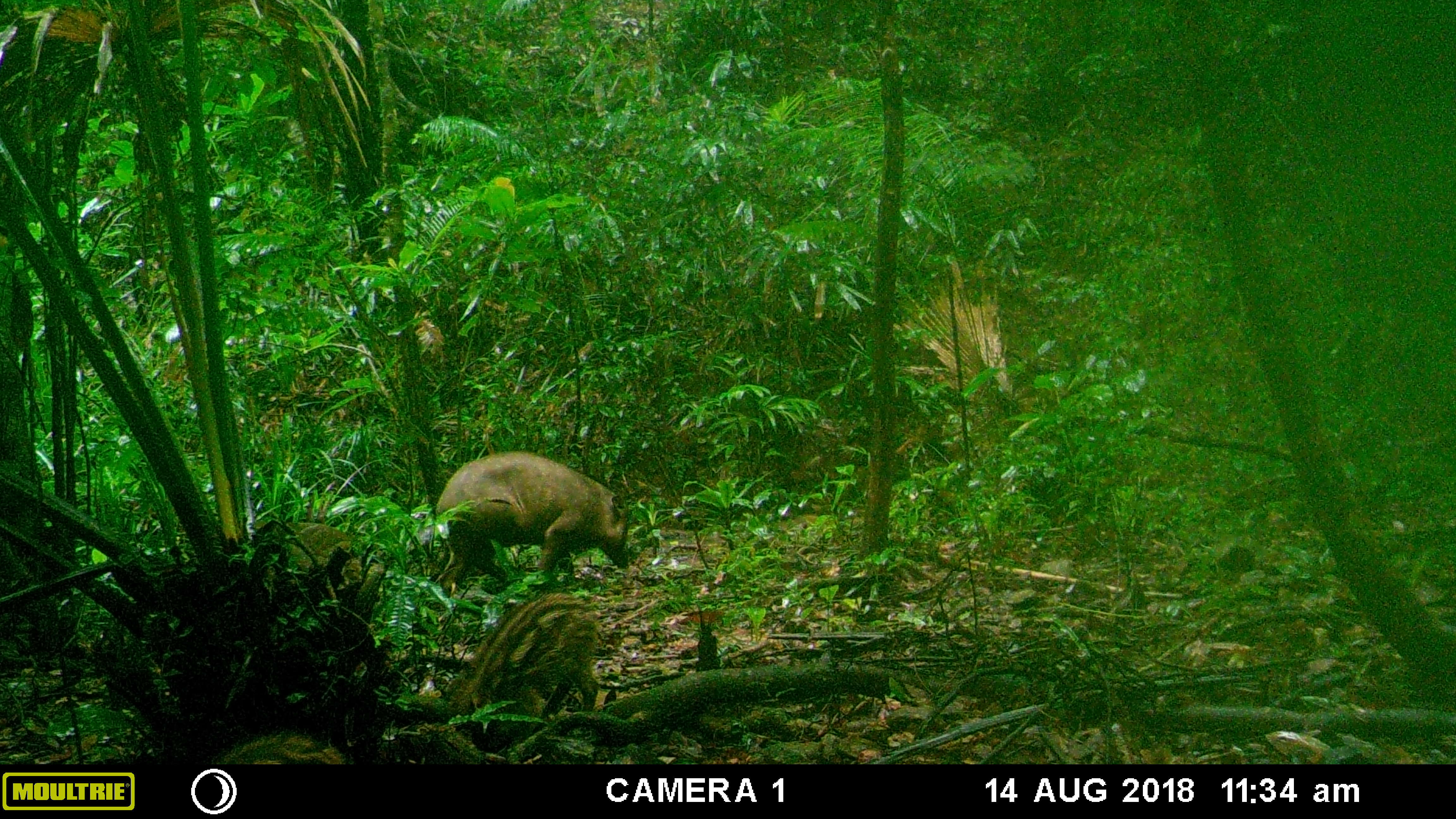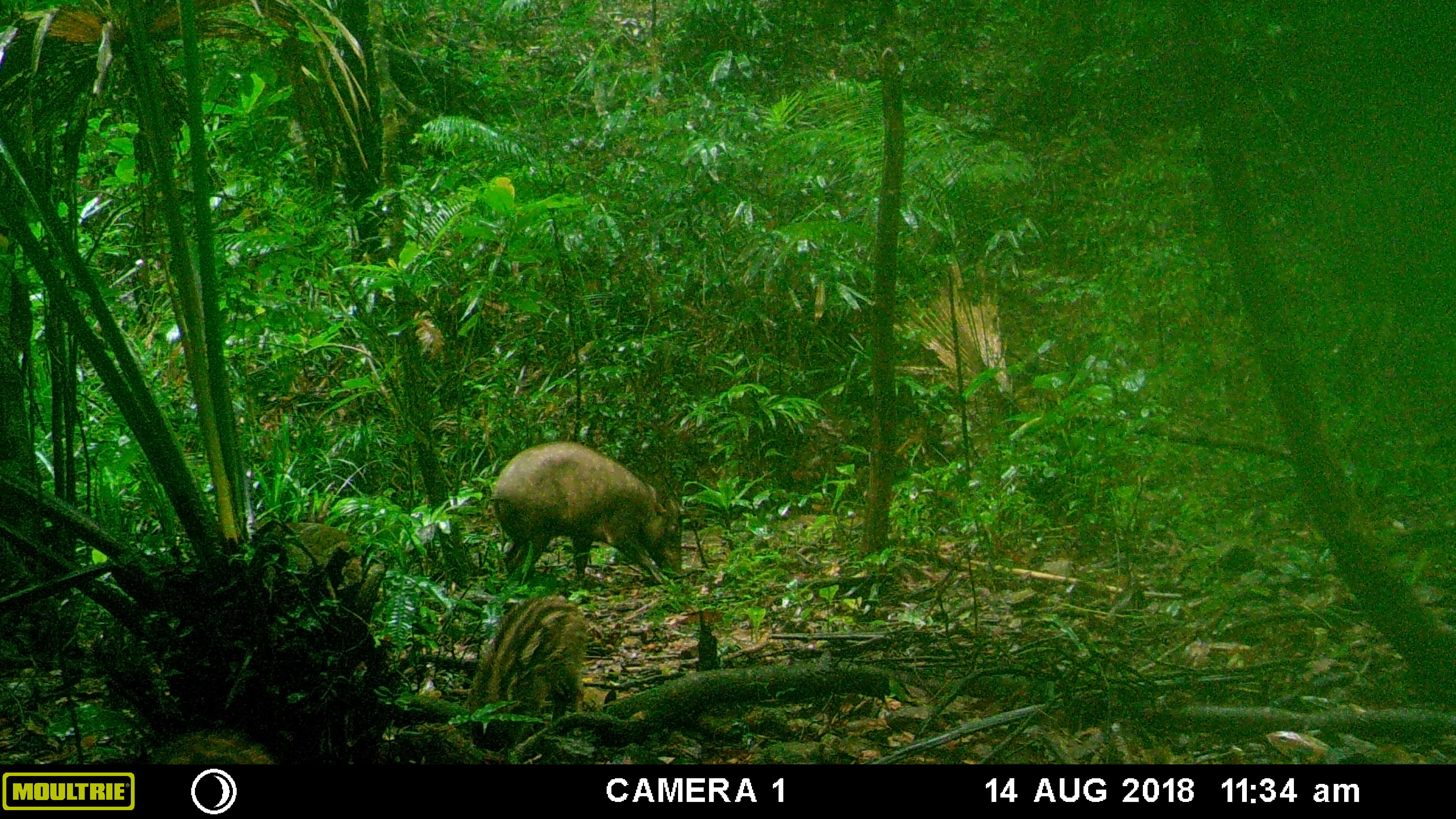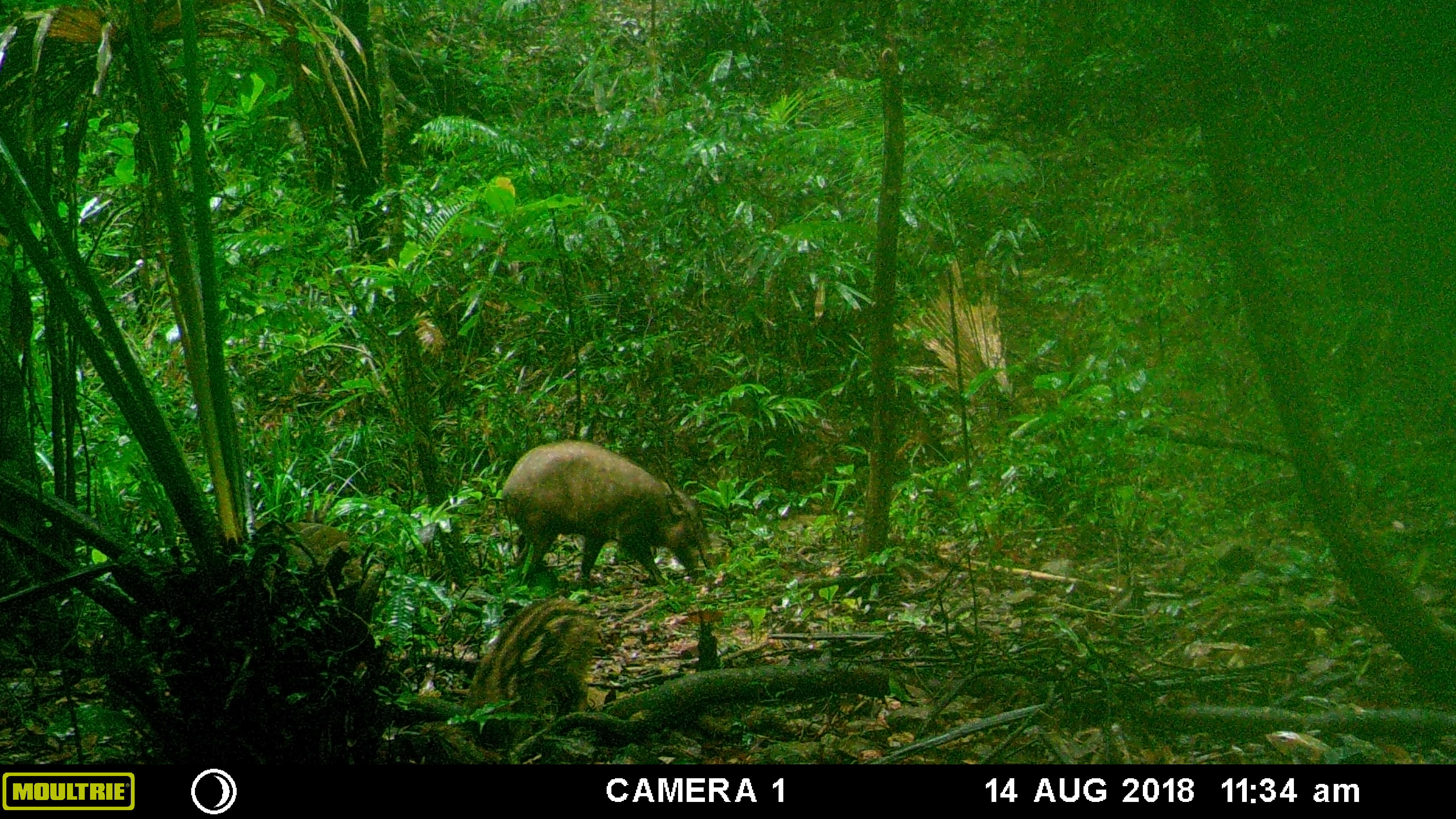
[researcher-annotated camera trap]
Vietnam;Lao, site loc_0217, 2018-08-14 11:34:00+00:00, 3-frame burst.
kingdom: Animalia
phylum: Chordata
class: Mammalia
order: Artiodactyla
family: Suidae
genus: Sus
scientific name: Sus scrofa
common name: eurasian wild pig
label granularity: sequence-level